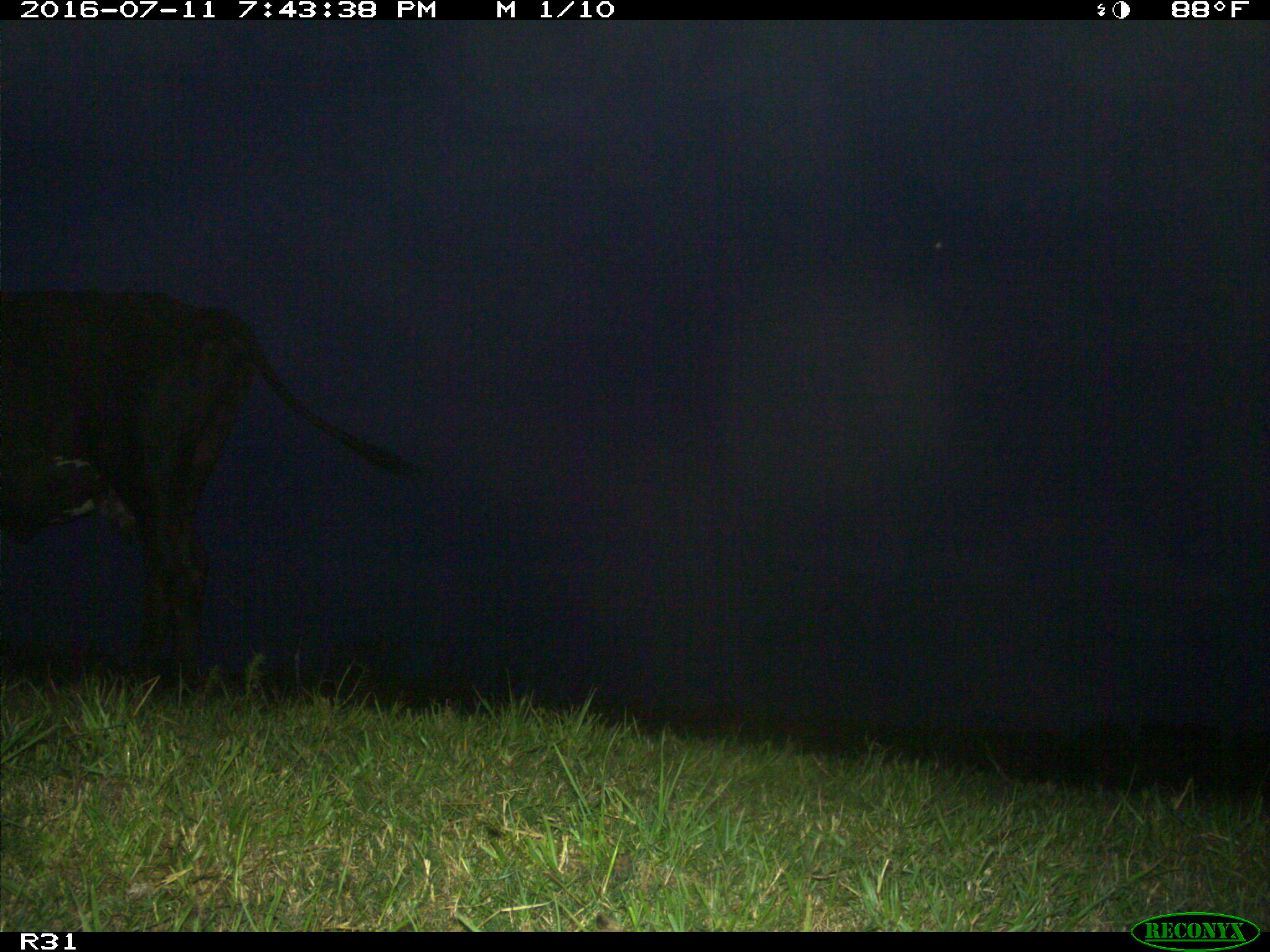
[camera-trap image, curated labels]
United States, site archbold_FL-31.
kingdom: Animalia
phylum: Chordata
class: Mammalia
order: Artiodactyla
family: Bovidae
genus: Bos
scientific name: Bos taurus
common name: domestic cow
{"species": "Bos taurus (domestic cow)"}